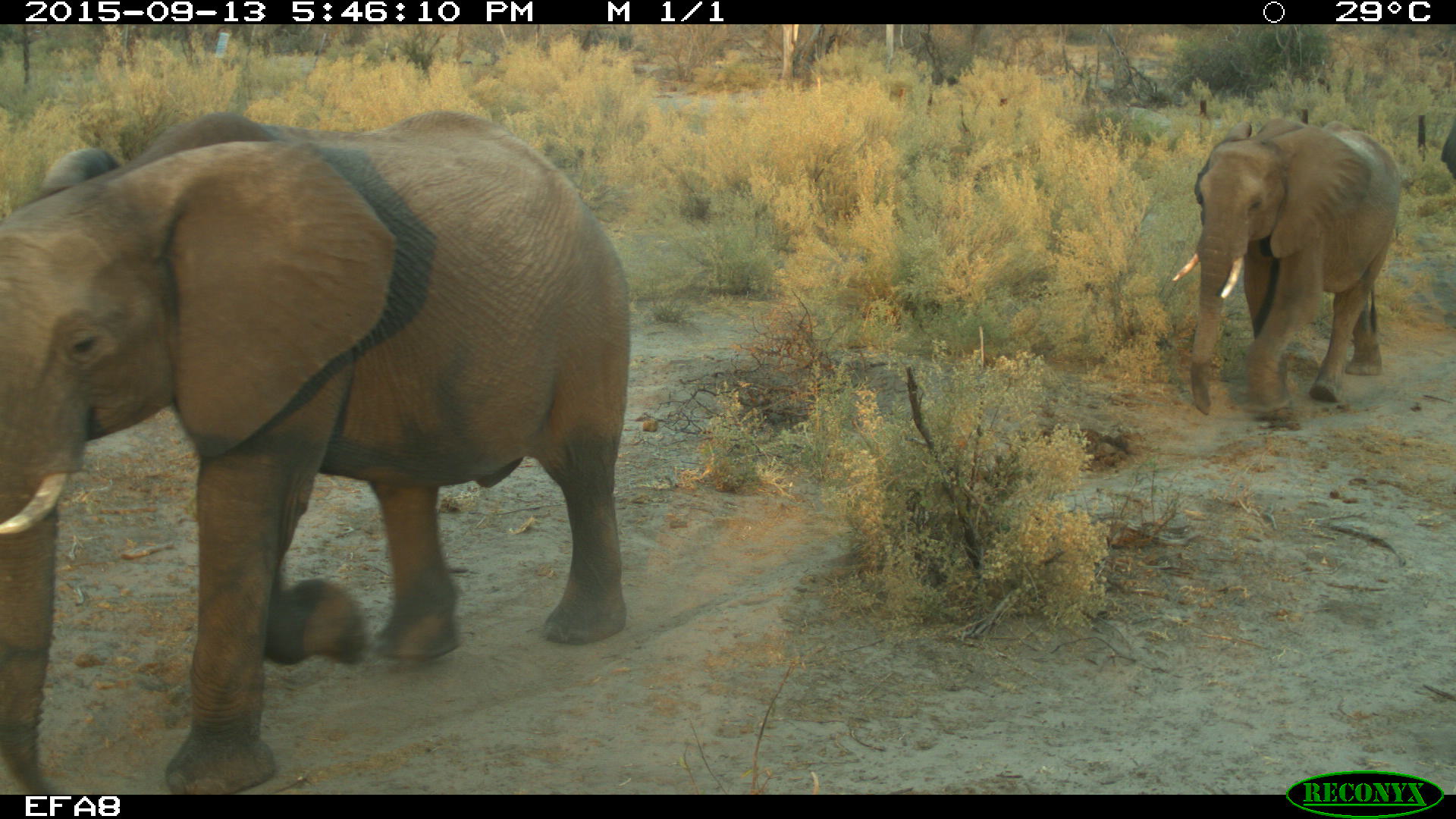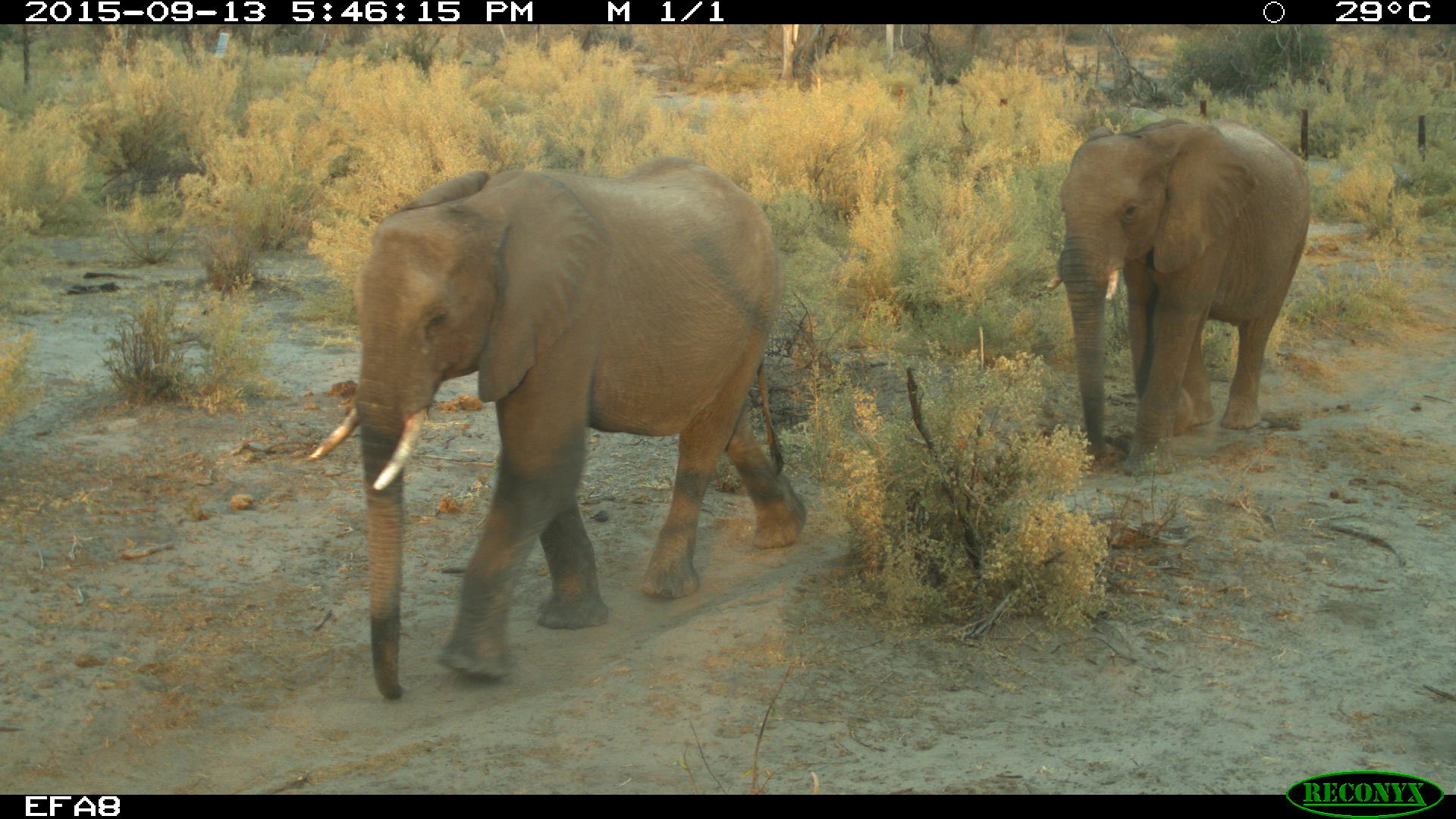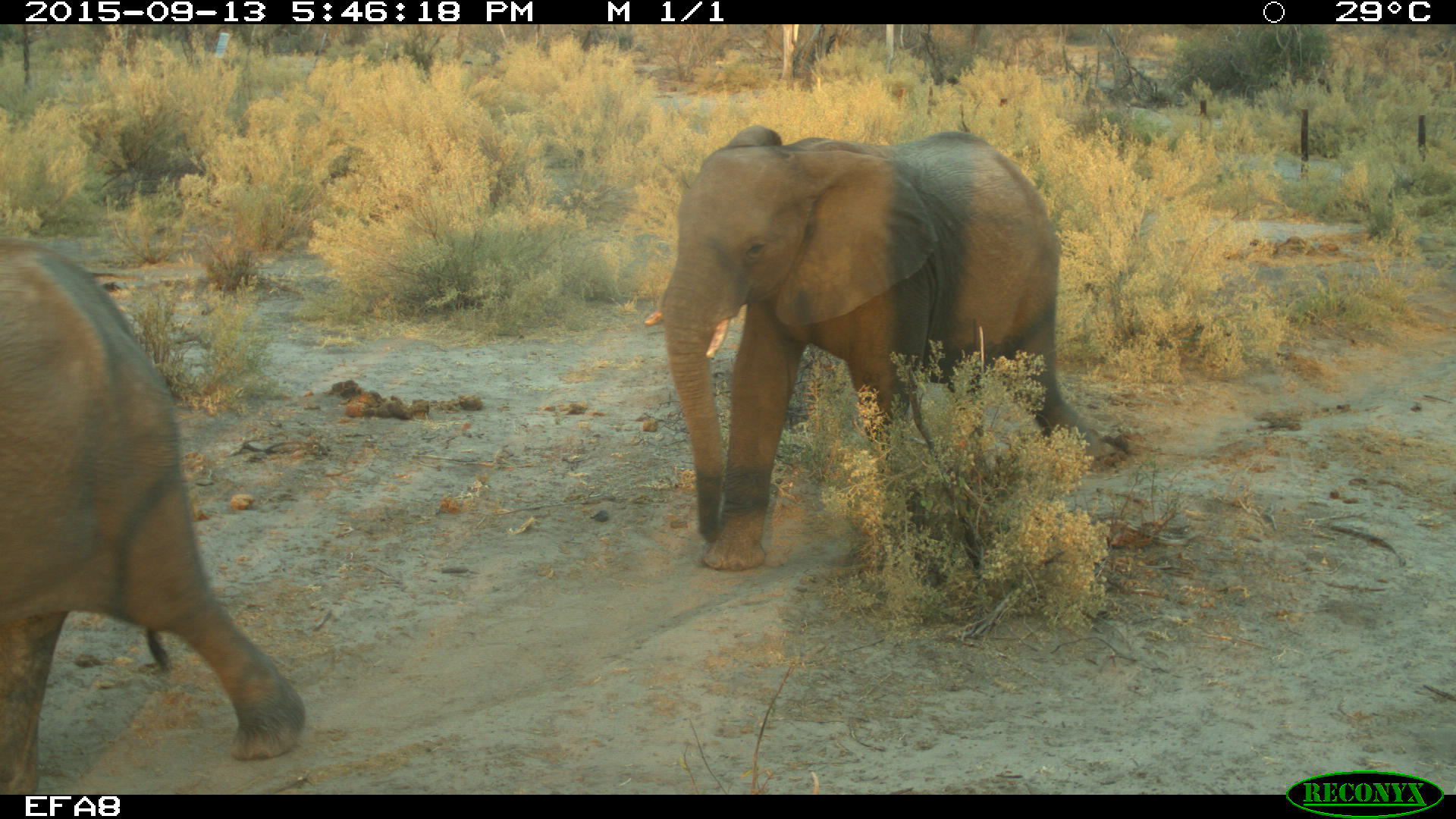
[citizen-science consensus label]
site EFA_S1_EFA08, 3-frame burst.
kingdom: Animalia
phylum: Chordata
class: Mammalia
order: Proboscidea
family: Elephantidae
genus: Loxodonta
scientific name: Loxodonta africana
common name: african bush elephant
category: elephant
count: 3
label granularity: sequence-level